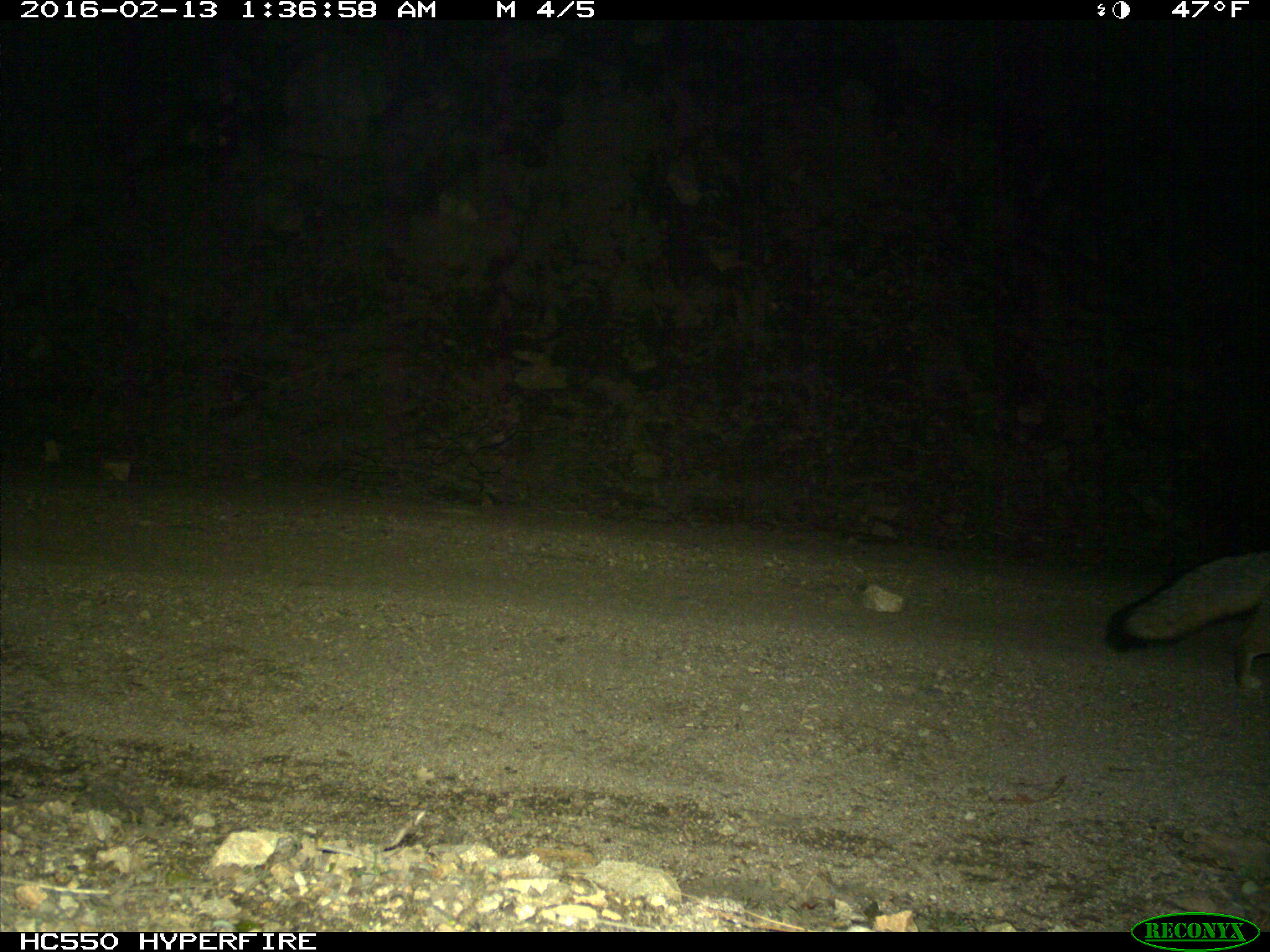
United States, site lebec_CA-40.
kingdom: Animalia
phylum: Chordata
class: Mammalia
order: Carnivora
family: Canidae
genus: Urocyon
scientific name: Urocyon cinereoargenteus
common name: gray fox